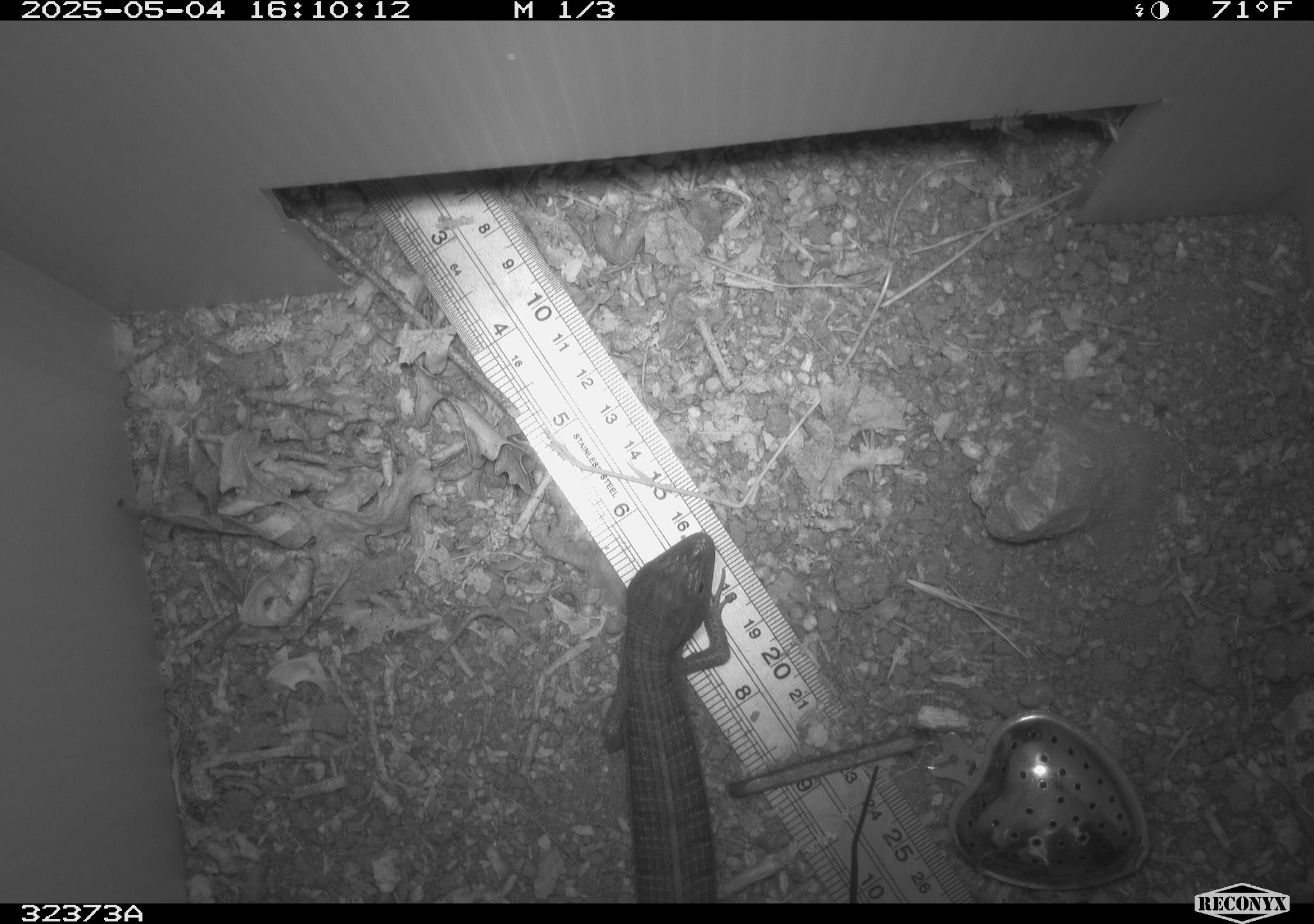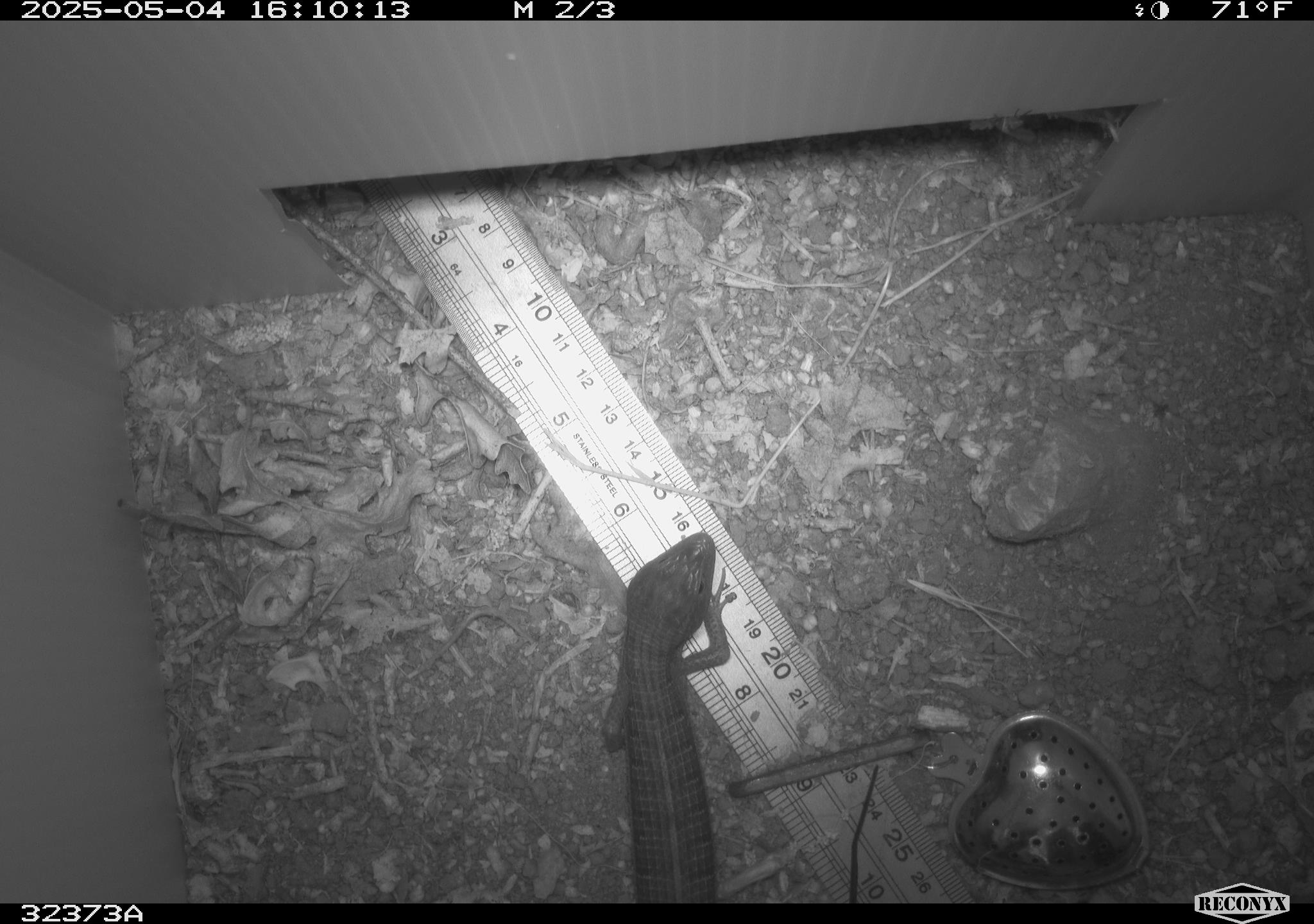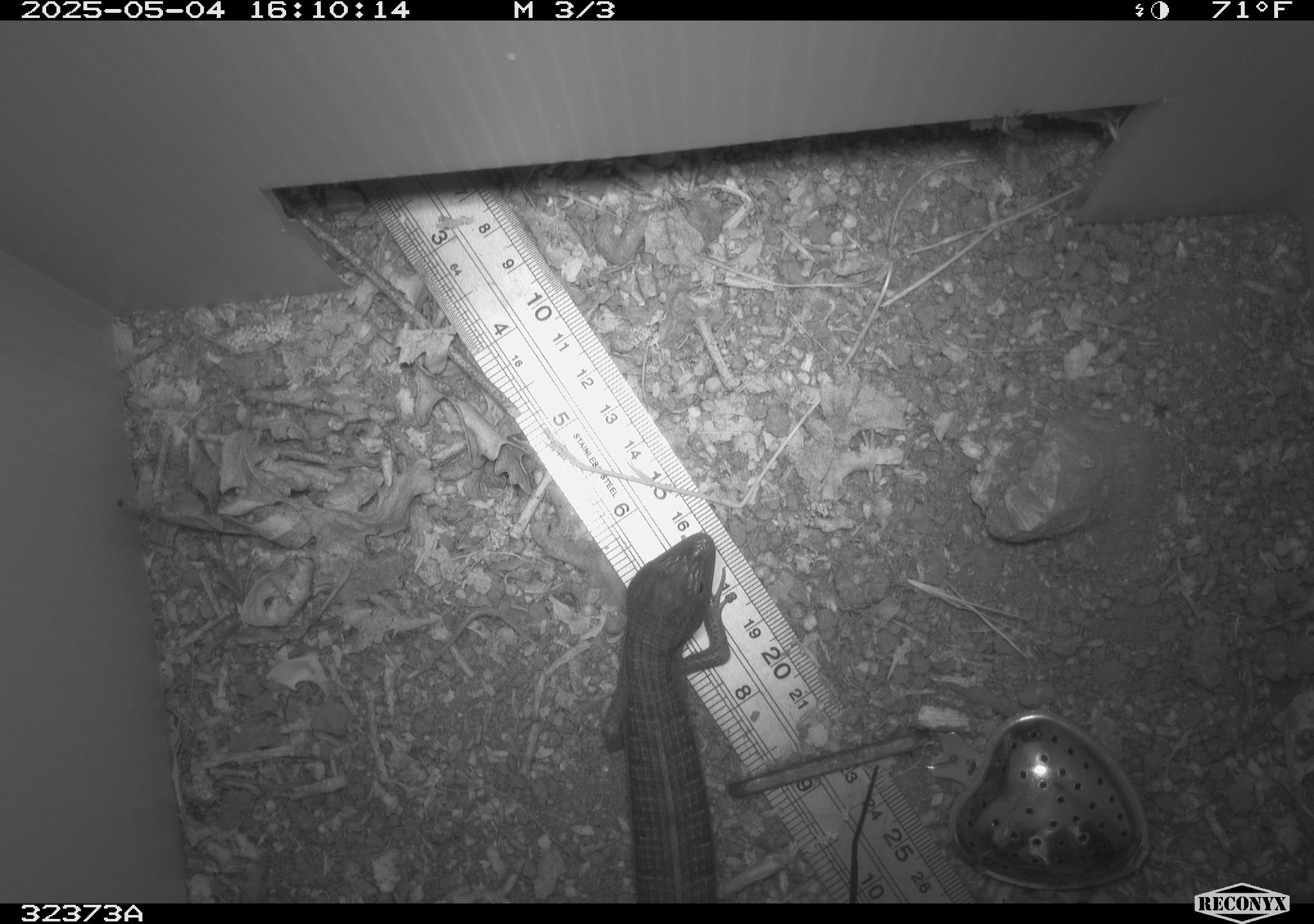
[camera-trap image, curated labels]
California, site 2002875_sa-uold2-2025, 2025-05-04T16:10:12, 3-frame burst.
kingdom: Animalia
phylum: Chordata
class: Reptilia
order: Squamata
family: Anguidae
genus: Elgaria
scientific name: Elgaria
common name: alligator lizards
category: elgaria species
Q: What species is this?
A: Elgaria species (alligator lizards) (Elgaria).